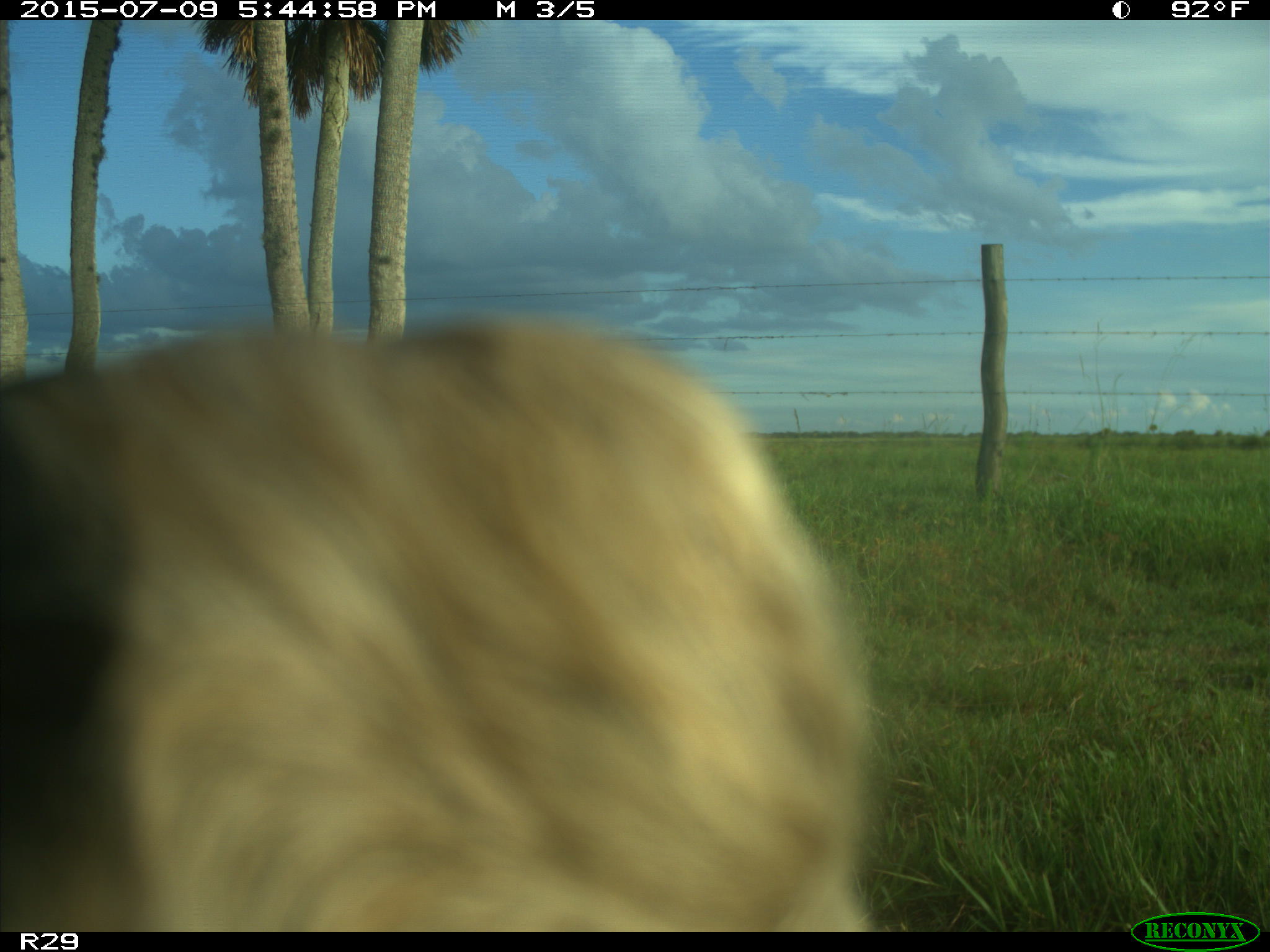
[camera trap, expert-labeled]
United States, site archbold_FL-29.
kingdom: Animalia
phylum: Chordata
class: Mammalia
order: Artiodactyla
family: Bovidae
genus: Bos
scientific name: Bos taurus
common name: domestic cow